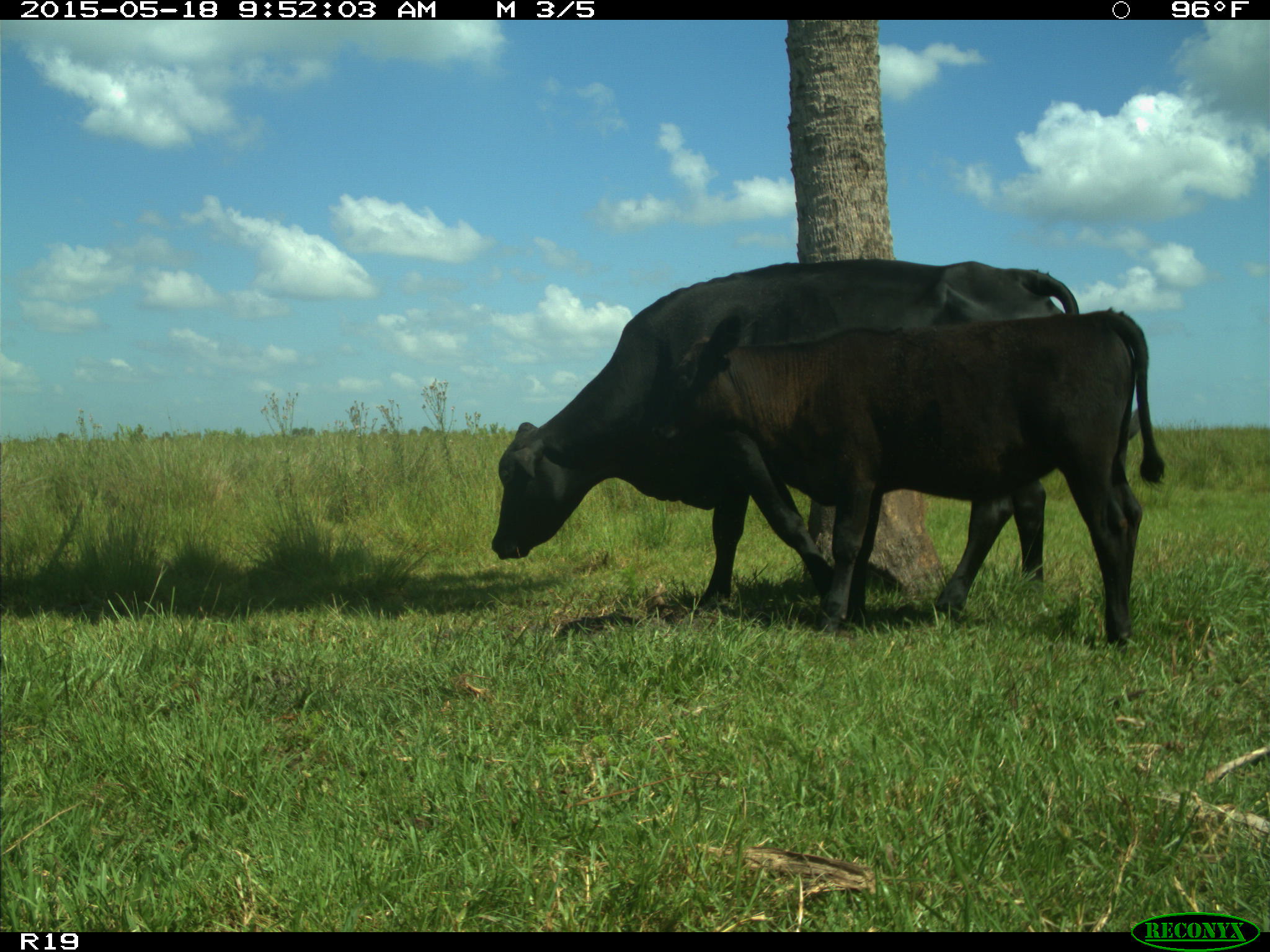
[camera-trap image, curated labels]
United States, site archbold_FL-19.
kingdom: Animalia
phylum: Chordata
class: Mammalia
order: Artiodactyla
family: Bovidae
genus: Bos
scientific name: Bos taurus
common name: domestic cow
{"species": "Bos taurus (domestic cow)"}